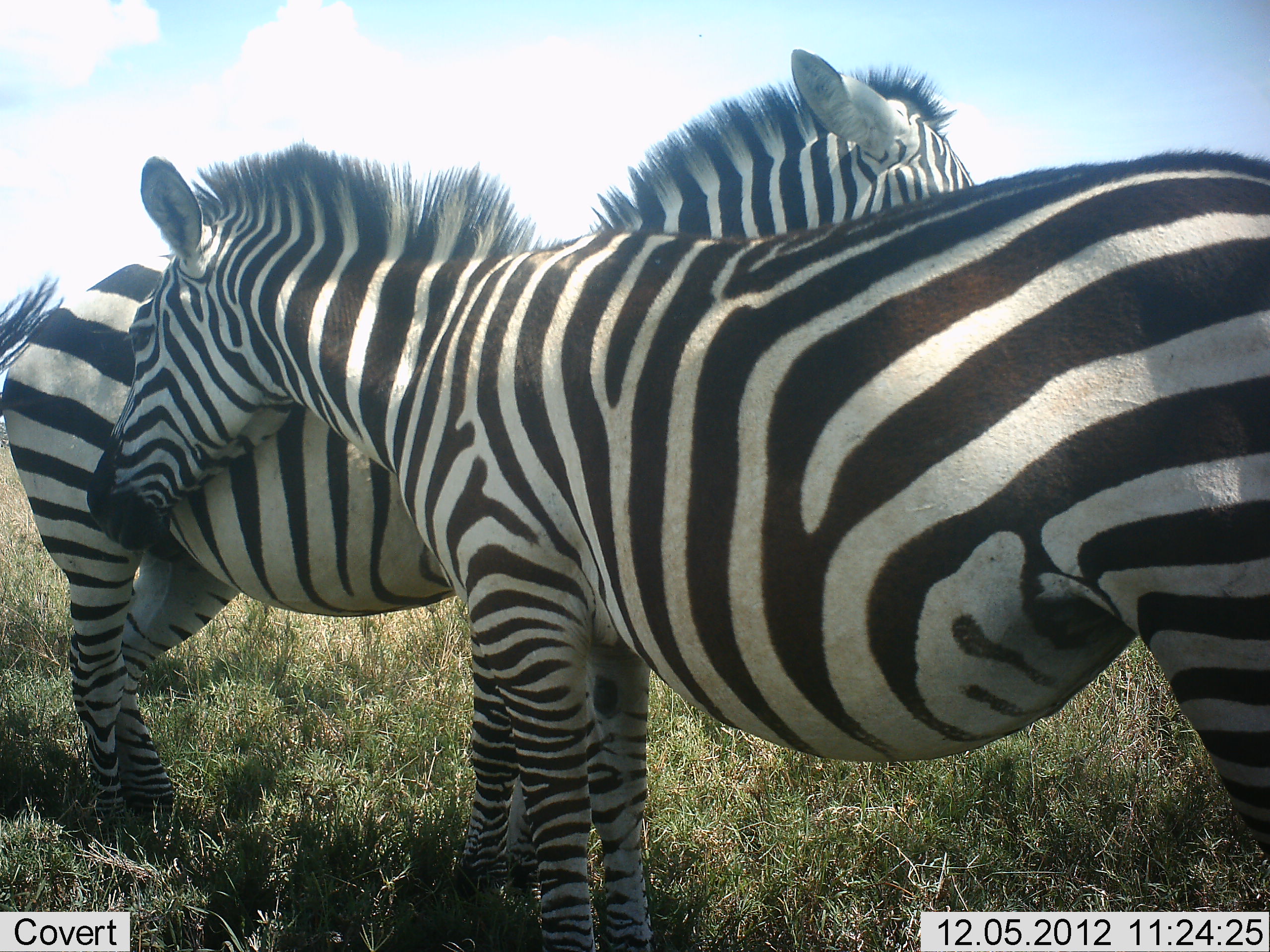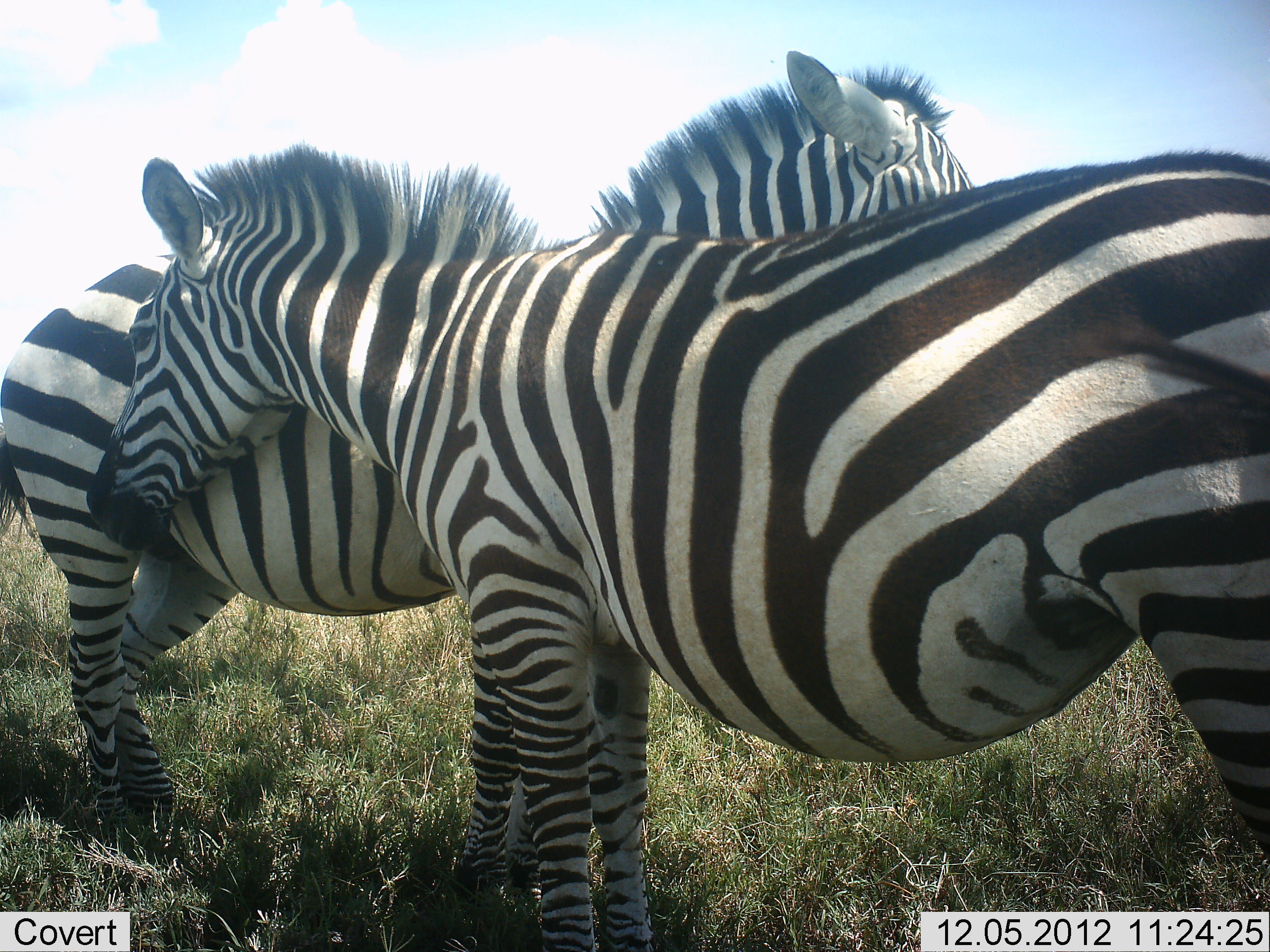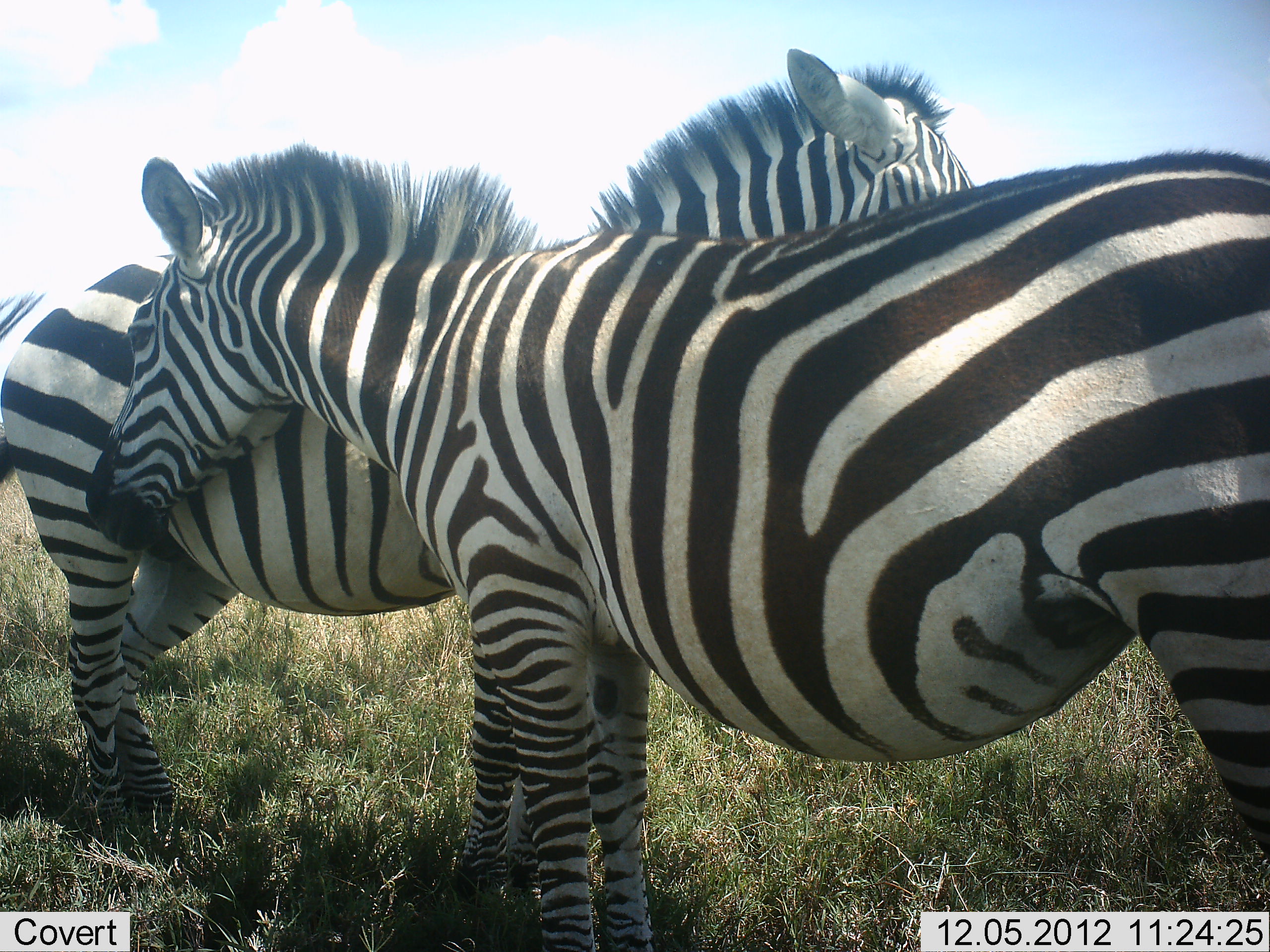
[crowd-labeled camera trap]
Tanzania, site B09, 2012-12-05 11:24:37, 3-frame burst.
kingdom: Animalia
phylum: Chordata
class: Mammalia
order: Perissodactyla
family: Equidae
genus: Equus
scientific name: Equus quagga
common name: plains zebra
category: zebra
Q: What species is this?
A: Zebra (plains zebra) (Equus quagga).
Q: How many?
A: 2.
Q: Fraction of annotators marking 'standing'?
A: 60%.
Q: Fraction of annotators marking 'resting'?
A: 0%.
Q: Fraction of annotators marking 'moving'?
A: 0%.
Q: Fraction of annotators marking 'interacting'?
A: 70%.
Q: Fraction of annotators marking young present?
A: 0%.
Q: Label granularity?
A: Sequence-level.